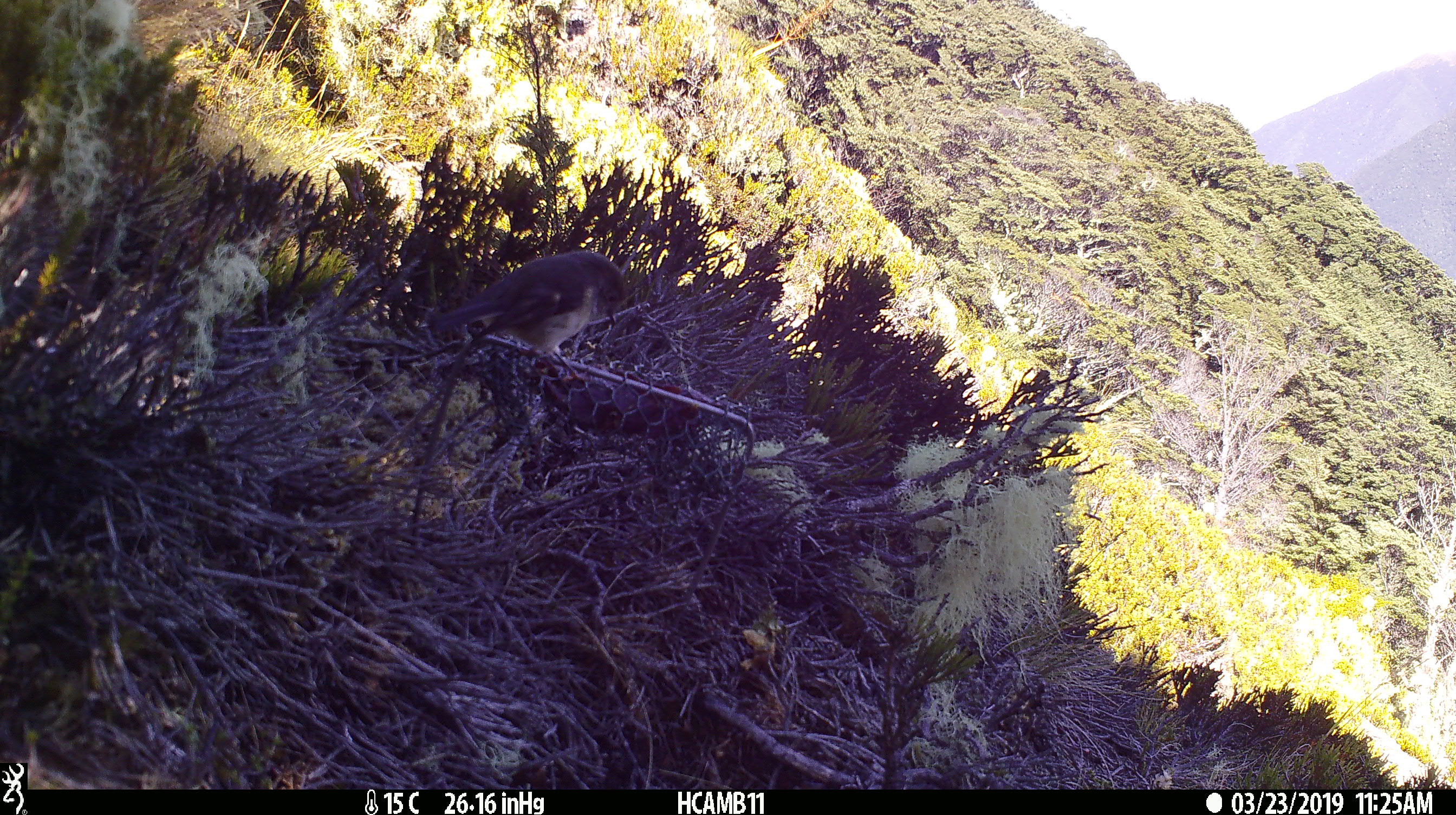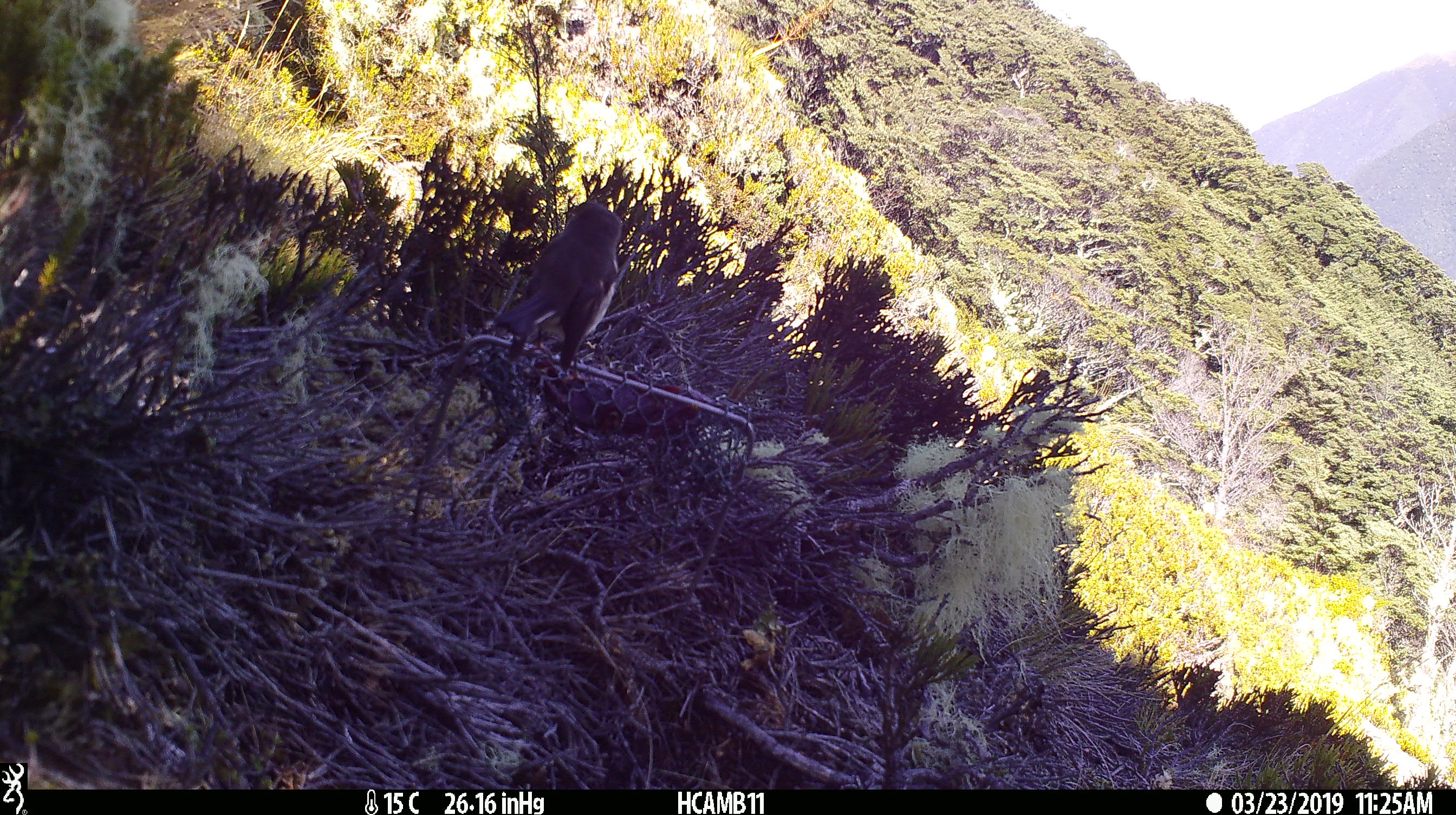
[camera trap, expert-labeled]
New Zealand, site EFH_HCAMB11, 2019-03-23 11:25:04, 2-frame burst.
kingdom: Animalia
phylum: Chordata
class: Aves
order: Passeriformes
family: Petroicidae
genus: Petroica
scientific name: Petroica macrocephala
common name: tomtit